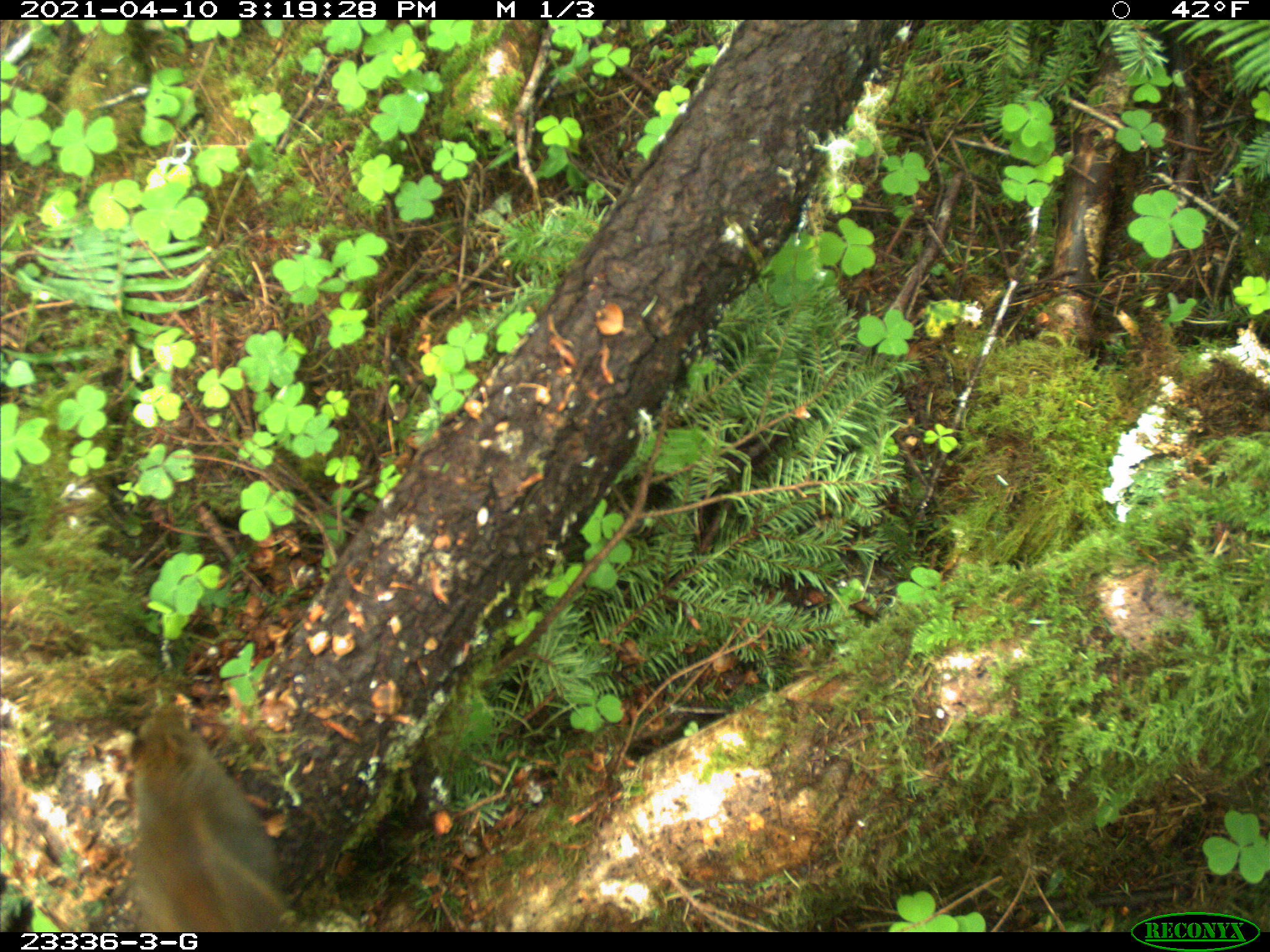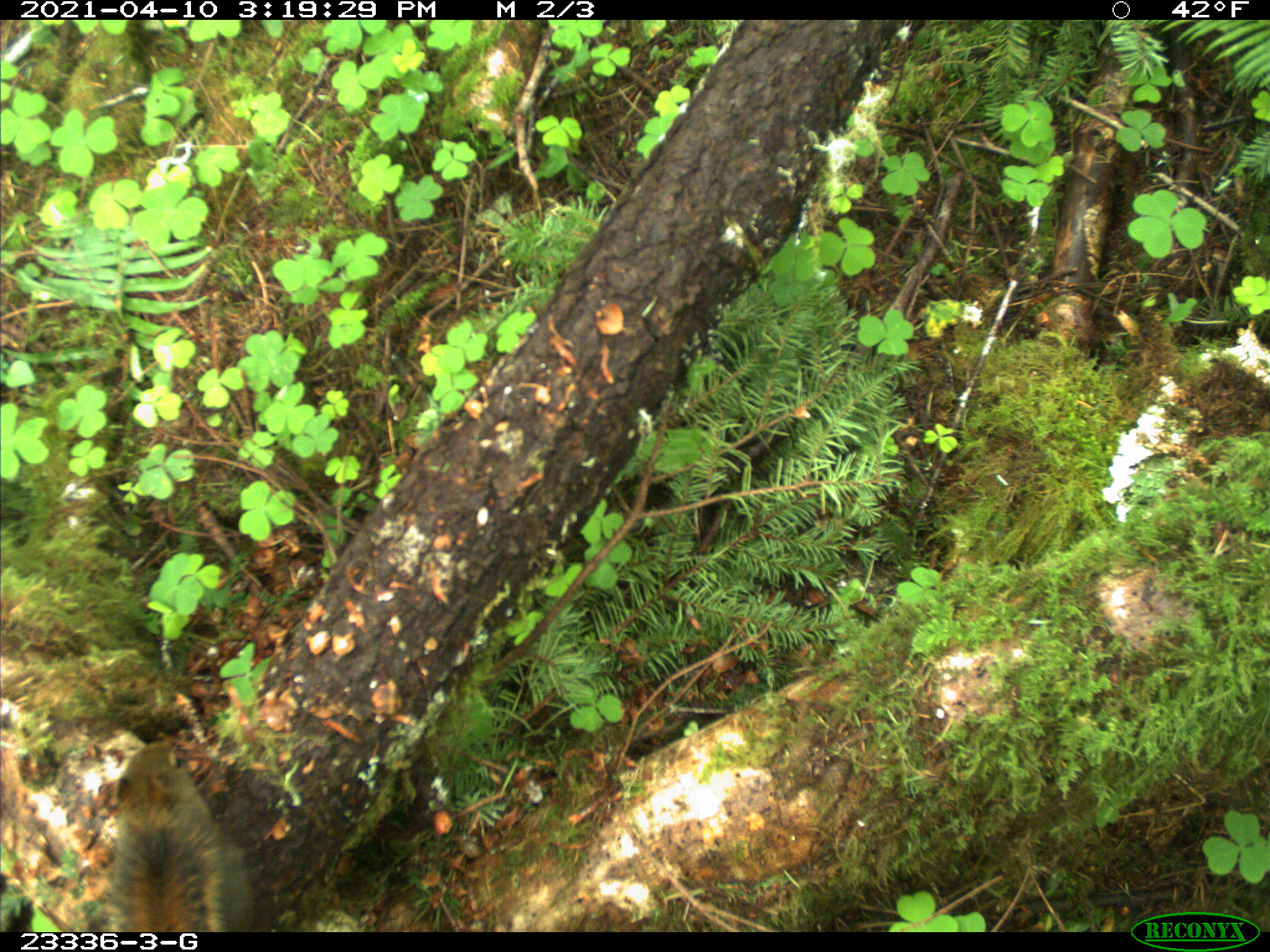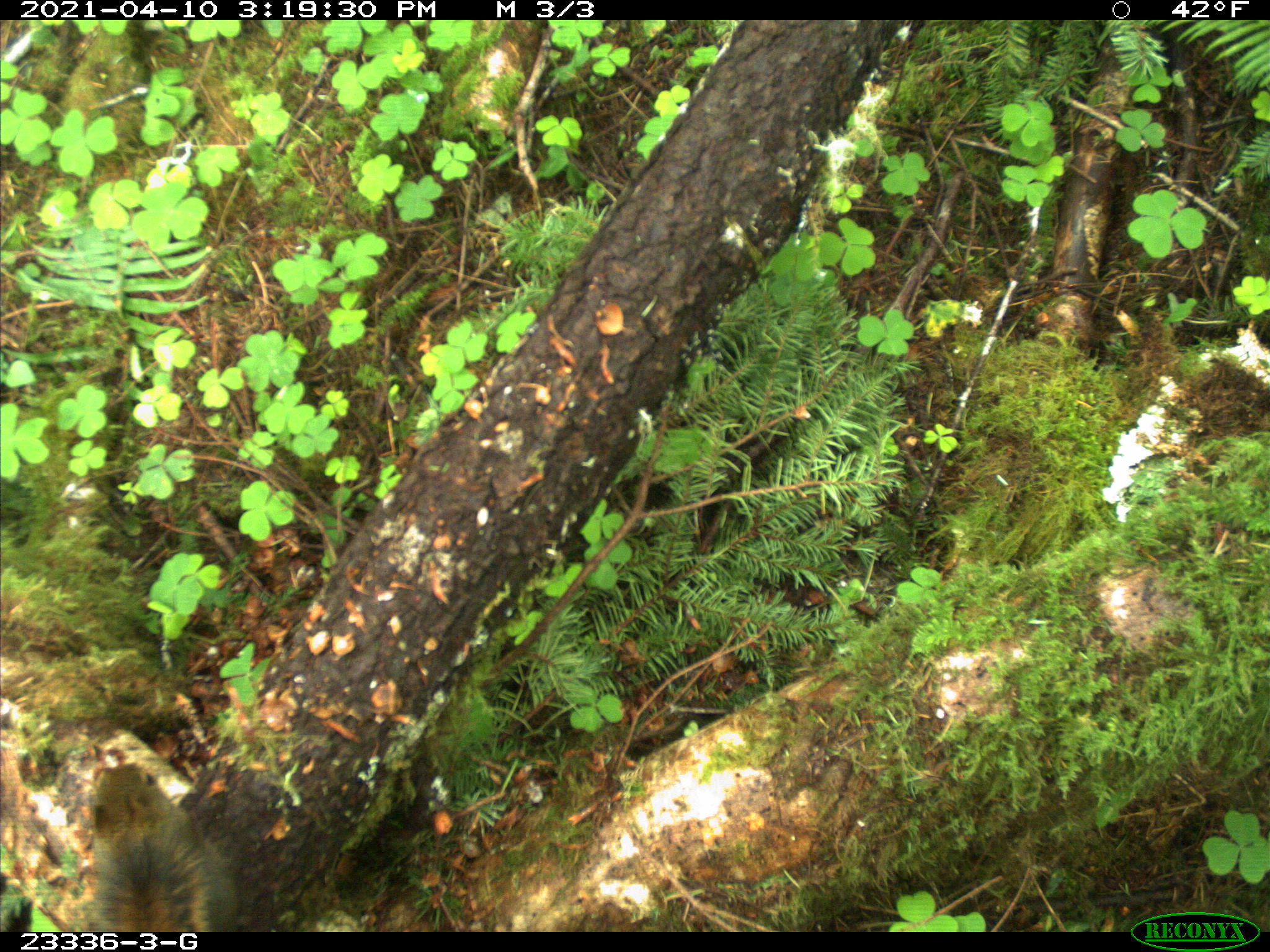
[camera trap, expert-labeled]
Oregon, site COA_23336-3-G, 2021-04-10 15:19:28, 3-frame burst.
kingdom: Animalia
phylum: Chordata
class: Mammalia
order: Rodentia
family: Sciuridae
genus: Tamiasciurus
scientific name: Tamiasciurus douglasii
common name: douglas squirrel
Douglas squirrel (Tamiasciurus douglasii).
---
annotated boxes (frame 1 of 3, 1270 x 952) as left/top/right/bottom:
douglas squirrel: 114/703/301/929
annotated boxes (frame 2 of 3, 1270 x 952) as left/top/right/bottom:
douglas squirrel: 97/740/263/926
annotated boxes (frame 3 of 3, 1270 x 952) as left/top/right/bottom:
douglas squirrel: 76/758/252/927